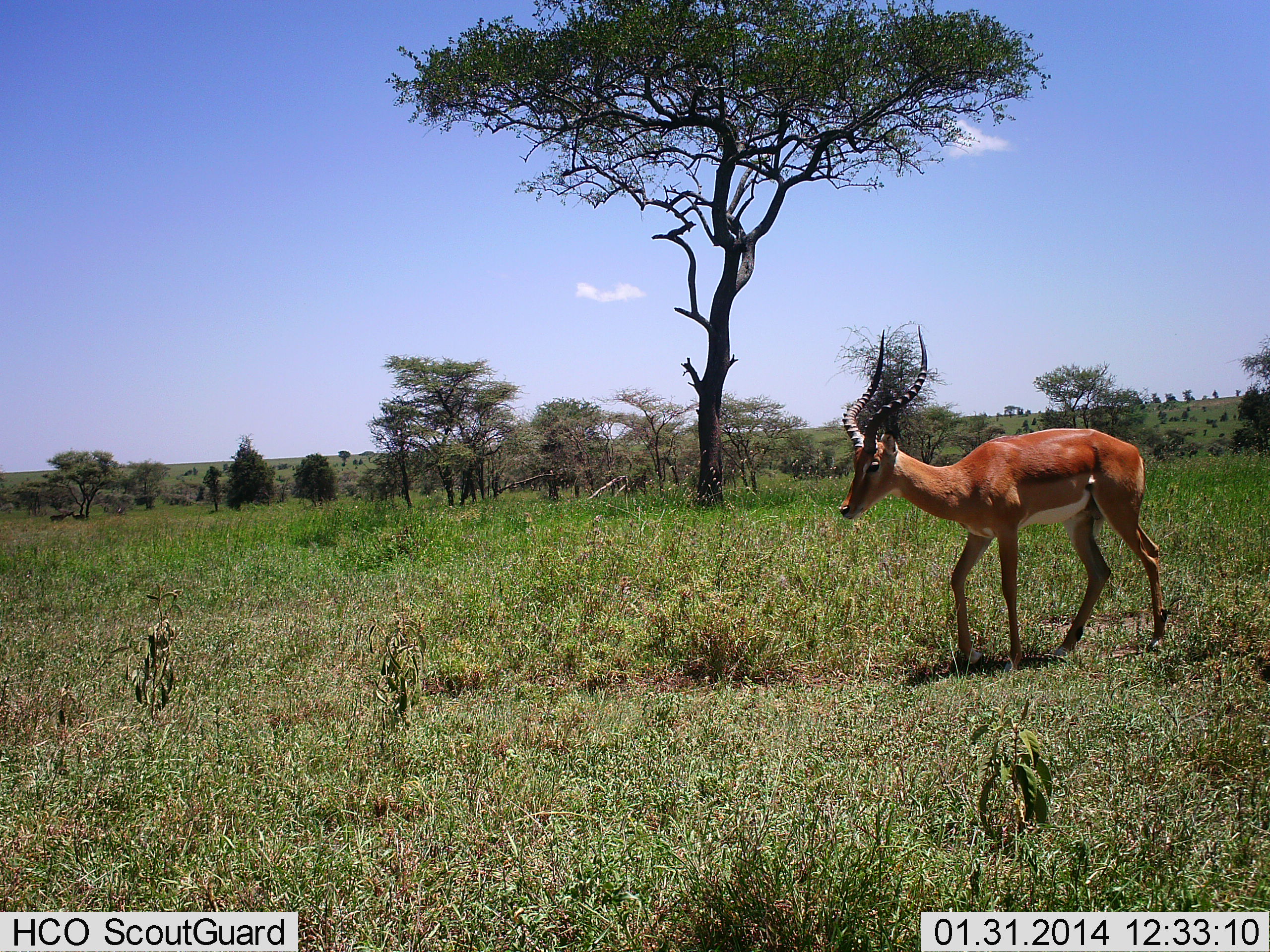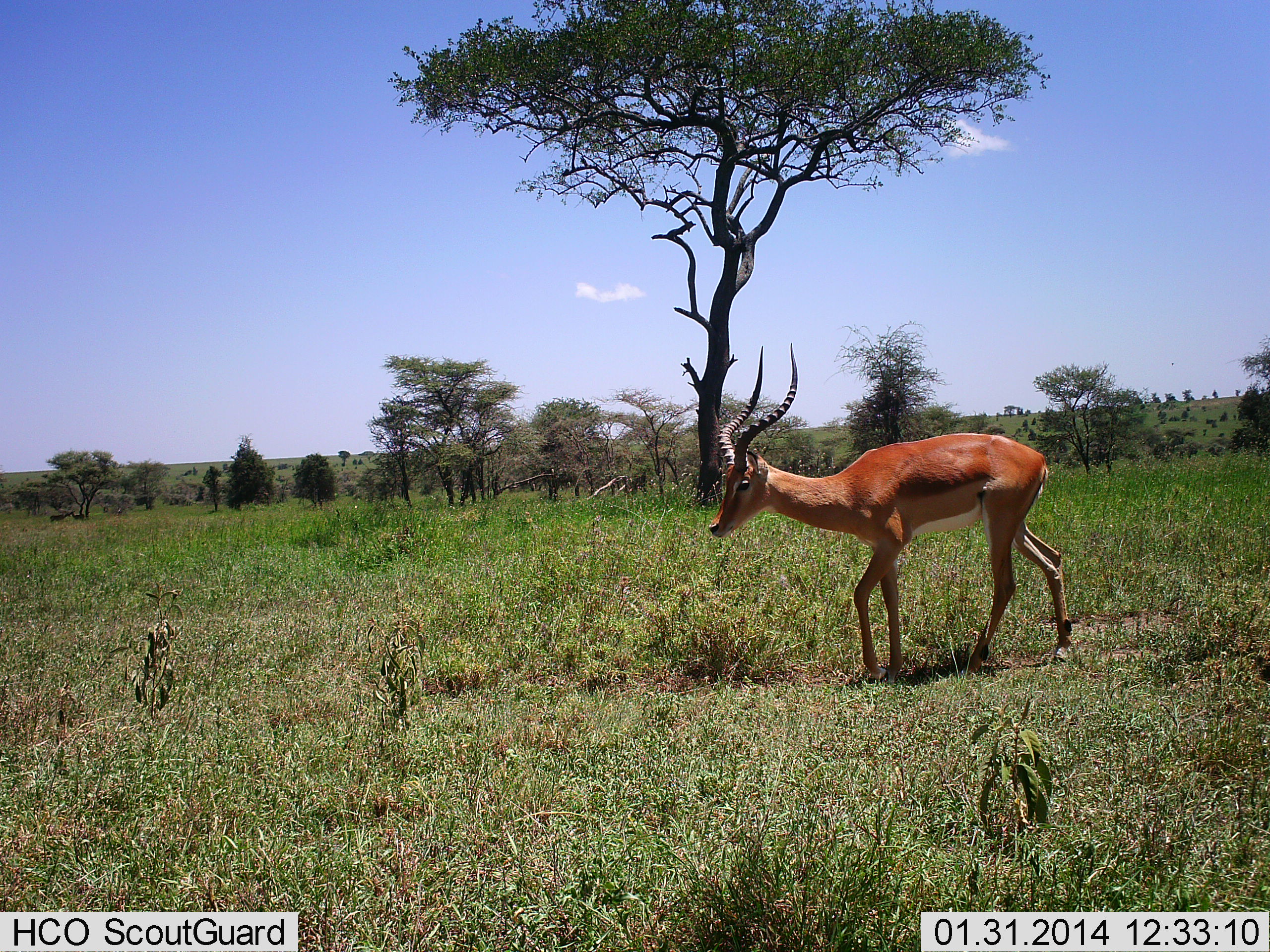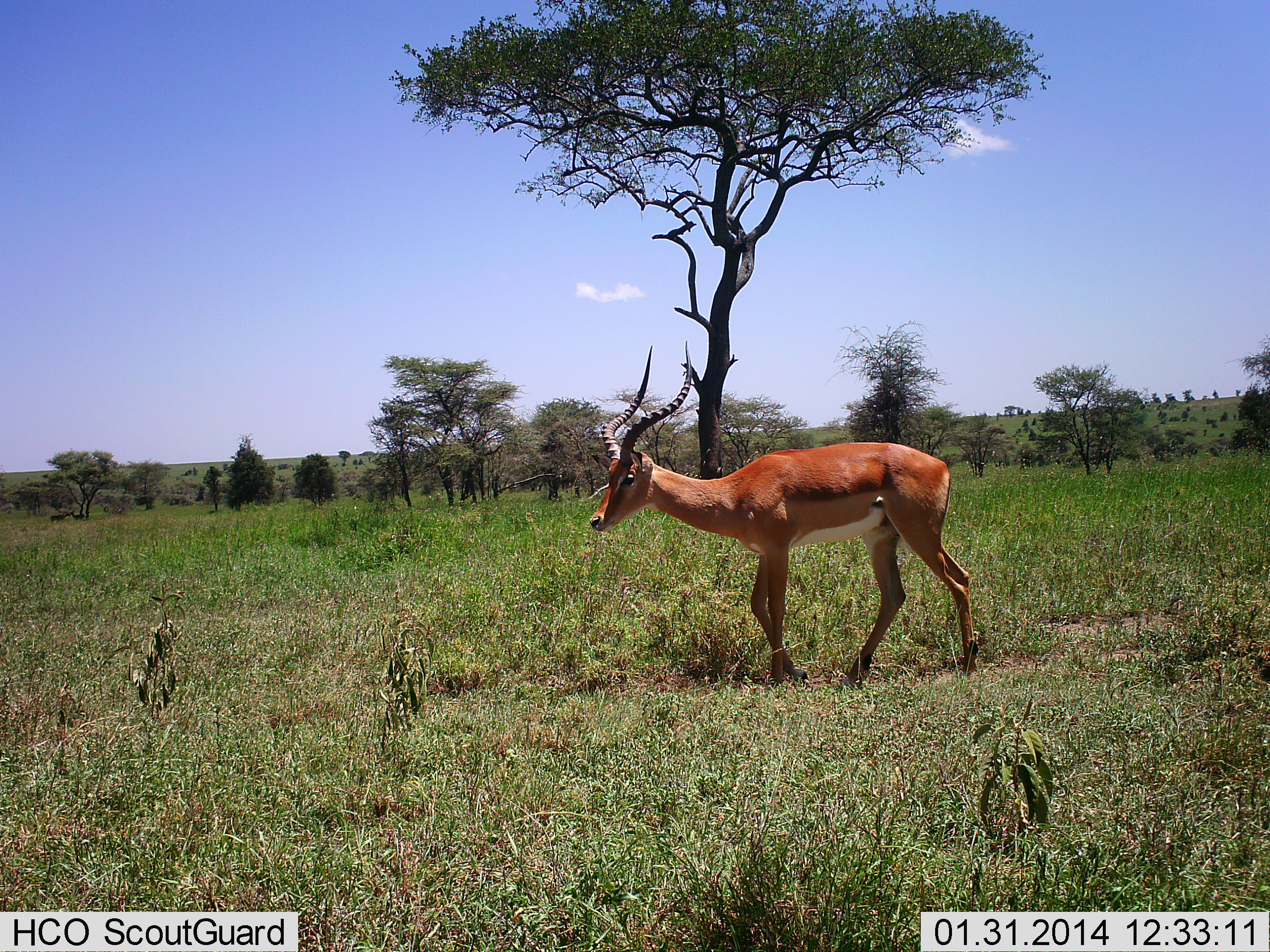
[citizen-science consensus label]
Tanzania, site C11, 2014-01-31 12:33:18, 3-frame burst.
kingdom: Animalia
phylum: Chordata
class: Mammalia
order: Artiodactyla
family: Bovidae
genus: Aepyceros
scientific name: Aepyceros melampus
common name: impala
Impala (Aepyceros melampus), count 1. Behavior (volunteer vote fractions): standing 20%, resting 0%, moving 90%, interacting 0%. Young present (vote fraction): 0%. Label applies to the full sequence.